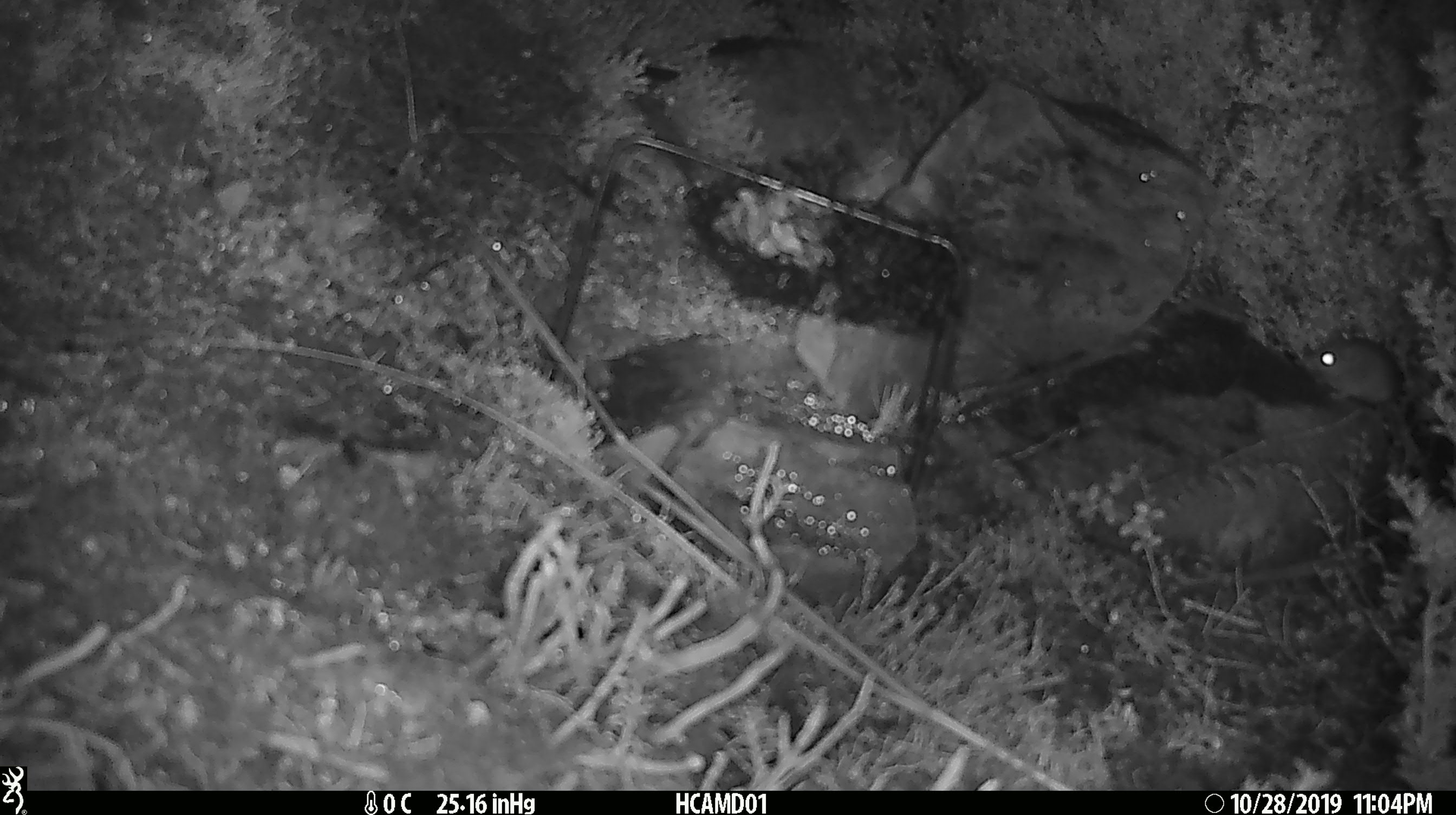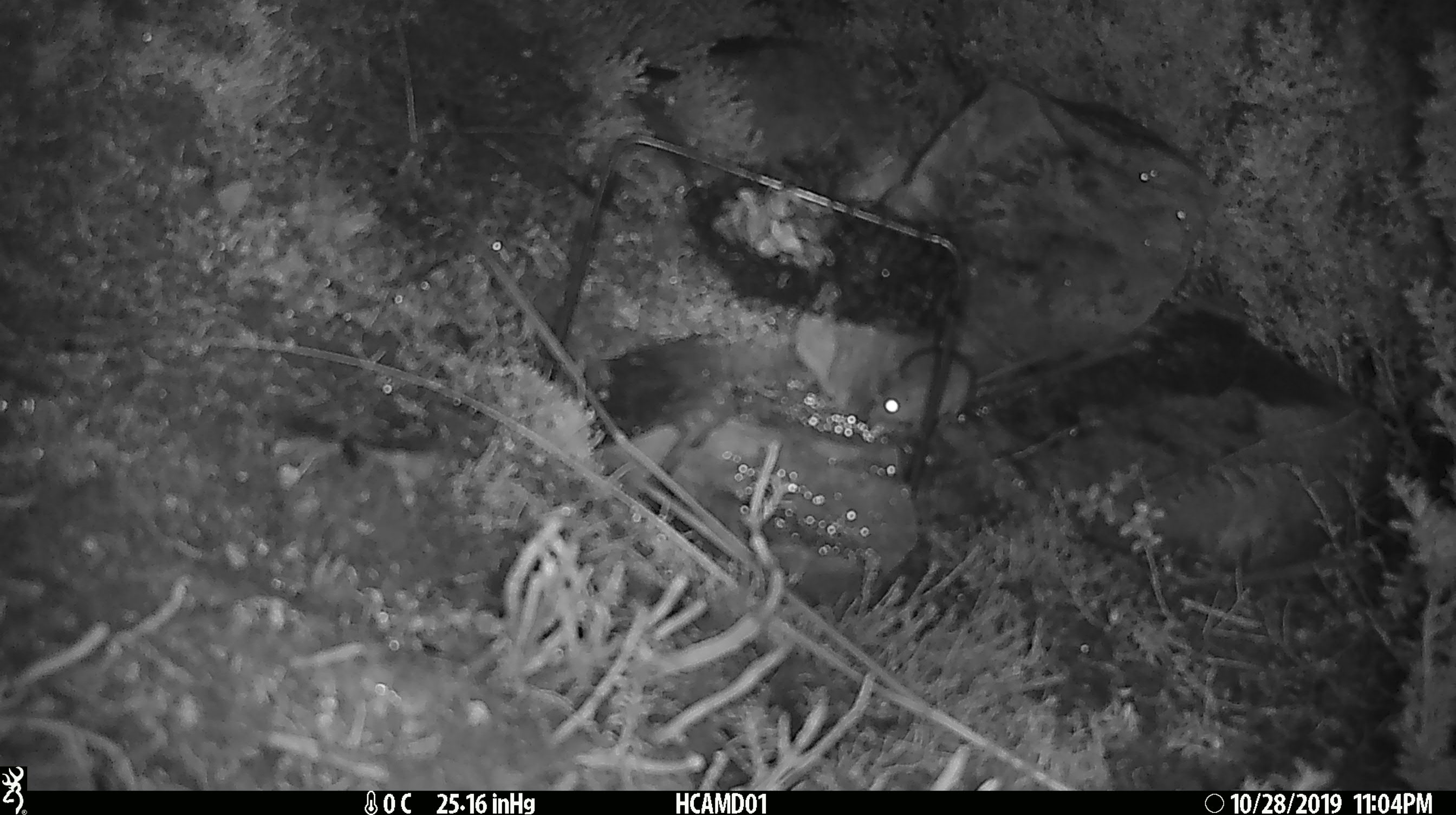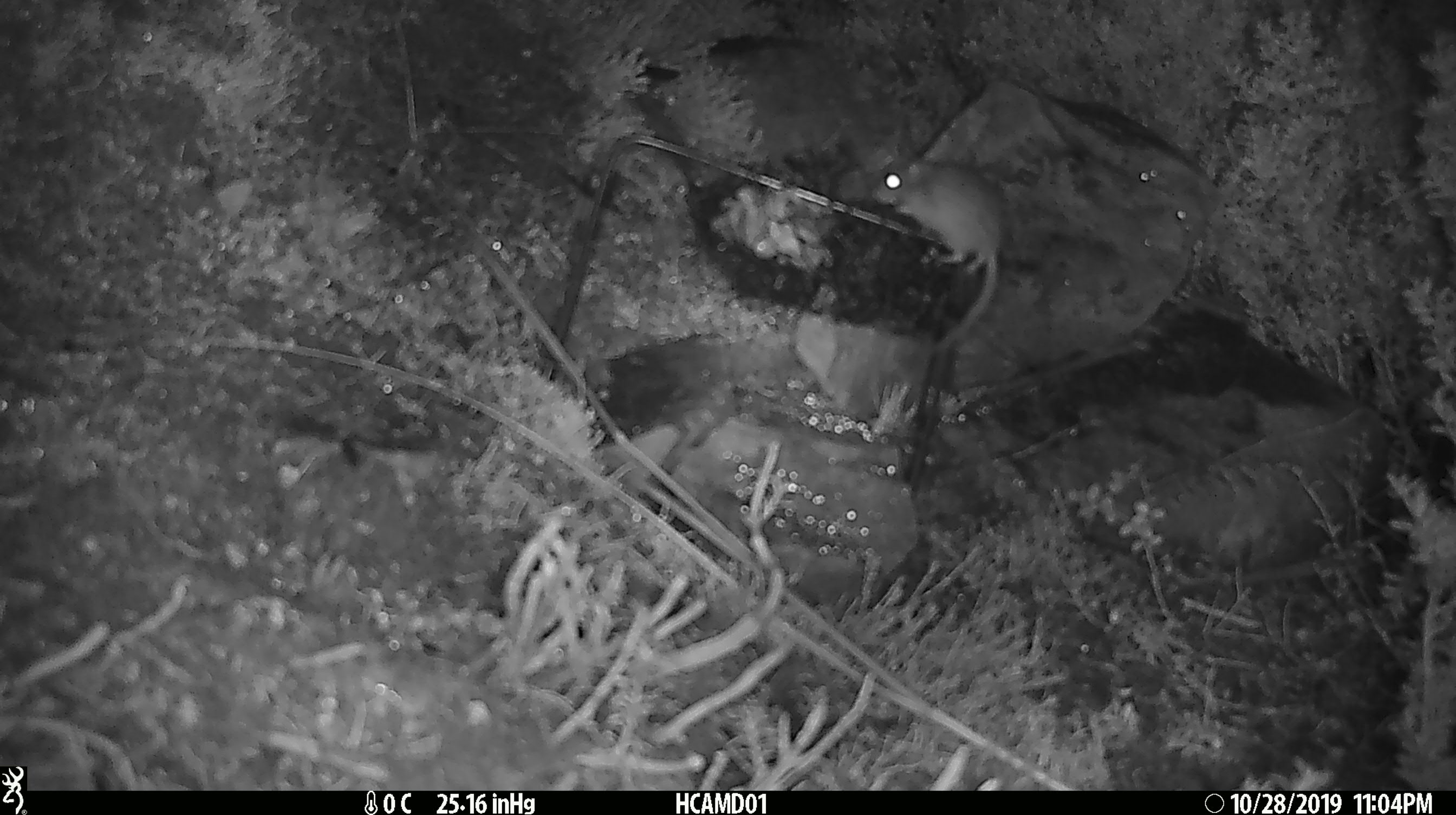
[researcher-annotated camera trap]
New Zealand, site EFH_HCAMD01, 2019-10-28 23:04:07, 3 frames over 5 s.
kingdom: Animalia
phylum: Chordata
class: Mammalia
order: Rodentia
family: Muridae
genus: Mus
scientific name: Mus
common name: mouse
Mouse (Mus).